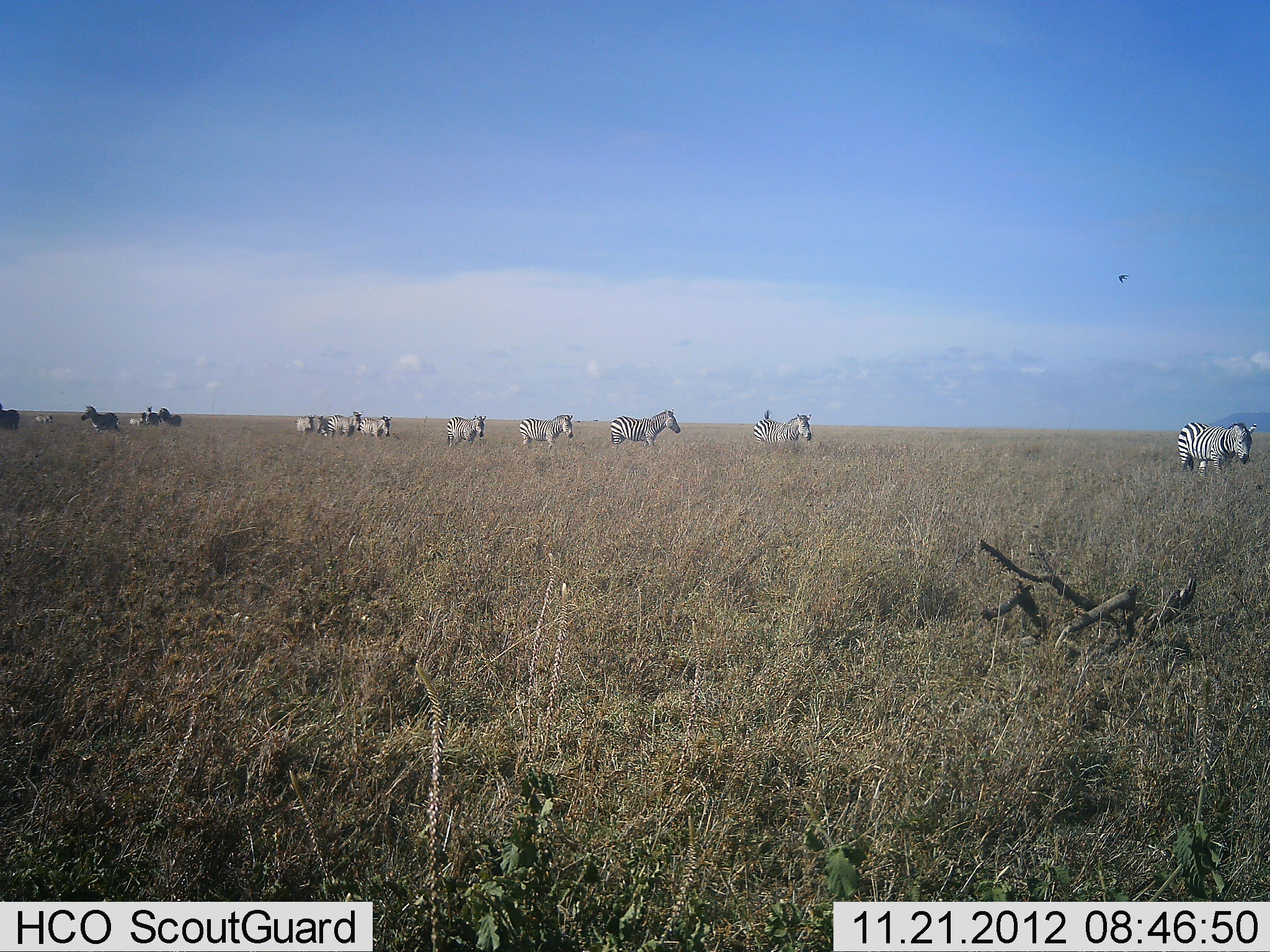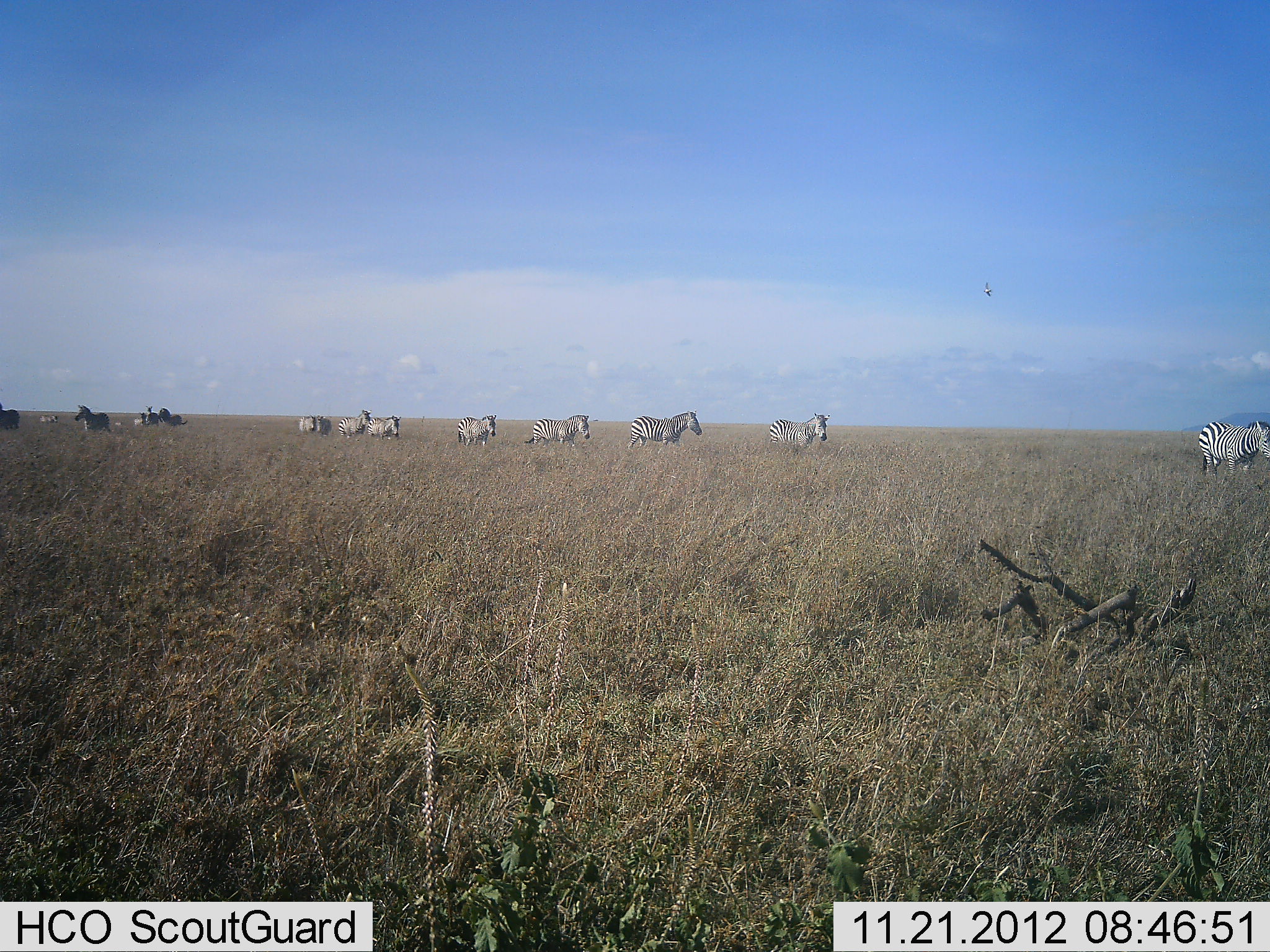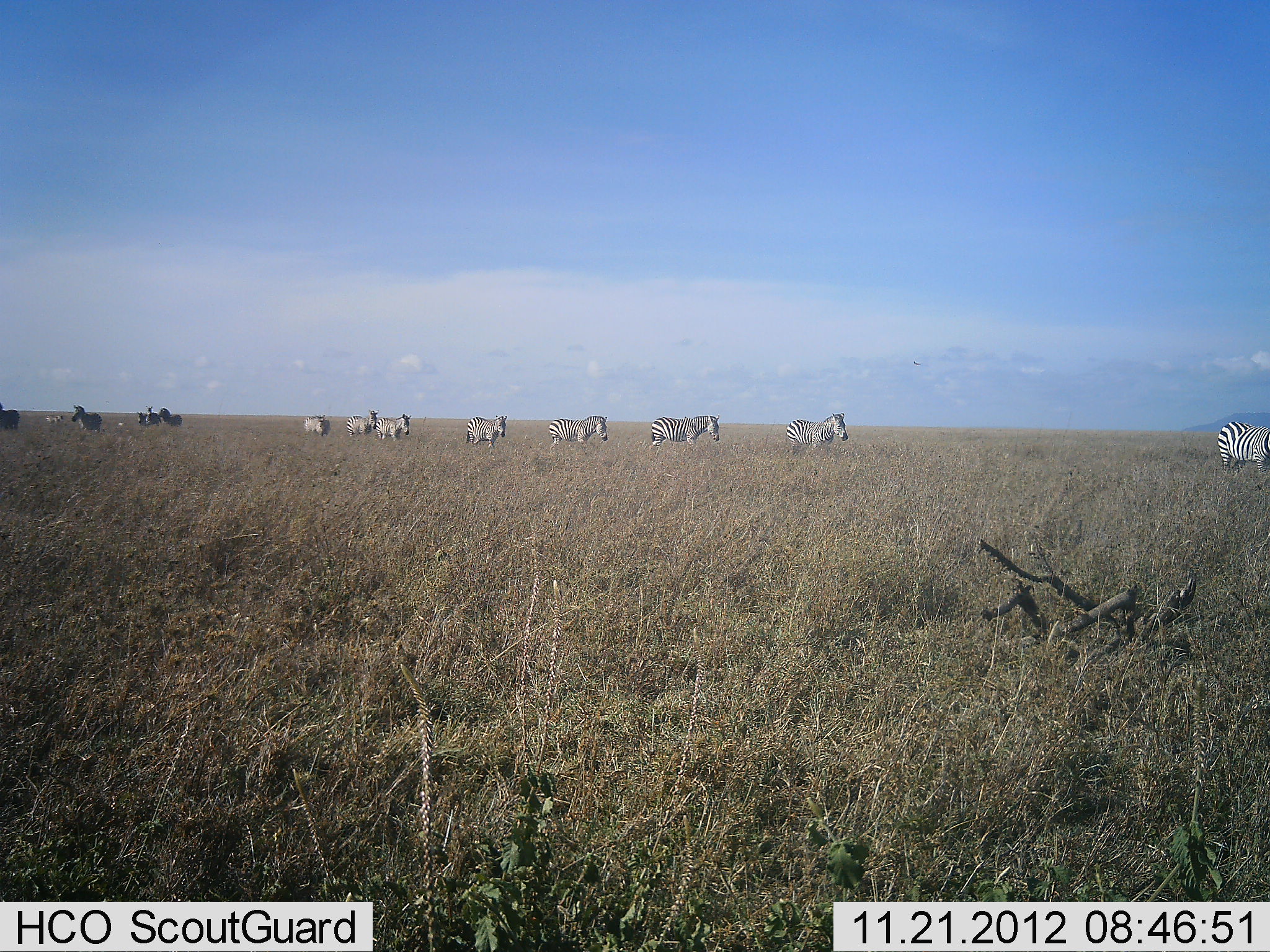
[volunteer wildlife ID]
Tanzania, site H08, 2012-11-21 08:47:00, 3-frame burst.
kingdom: Animalia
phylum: Chordata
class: Mammalia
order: Perissodactyla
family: Equidae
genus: Equus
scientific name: Equus quagga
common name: plains zebra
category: zebra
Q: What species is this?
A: Zebra (plains zebra) (Equus quagga).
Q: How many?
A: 11-50.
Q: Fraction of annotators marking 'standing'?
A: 0%.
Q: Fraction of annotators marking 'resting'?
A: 10%.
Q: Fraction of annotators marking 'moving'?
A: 100%.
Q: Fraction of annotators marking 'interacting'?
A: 0%.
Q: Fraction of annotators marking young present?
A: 0%.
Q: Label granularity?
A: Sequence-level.